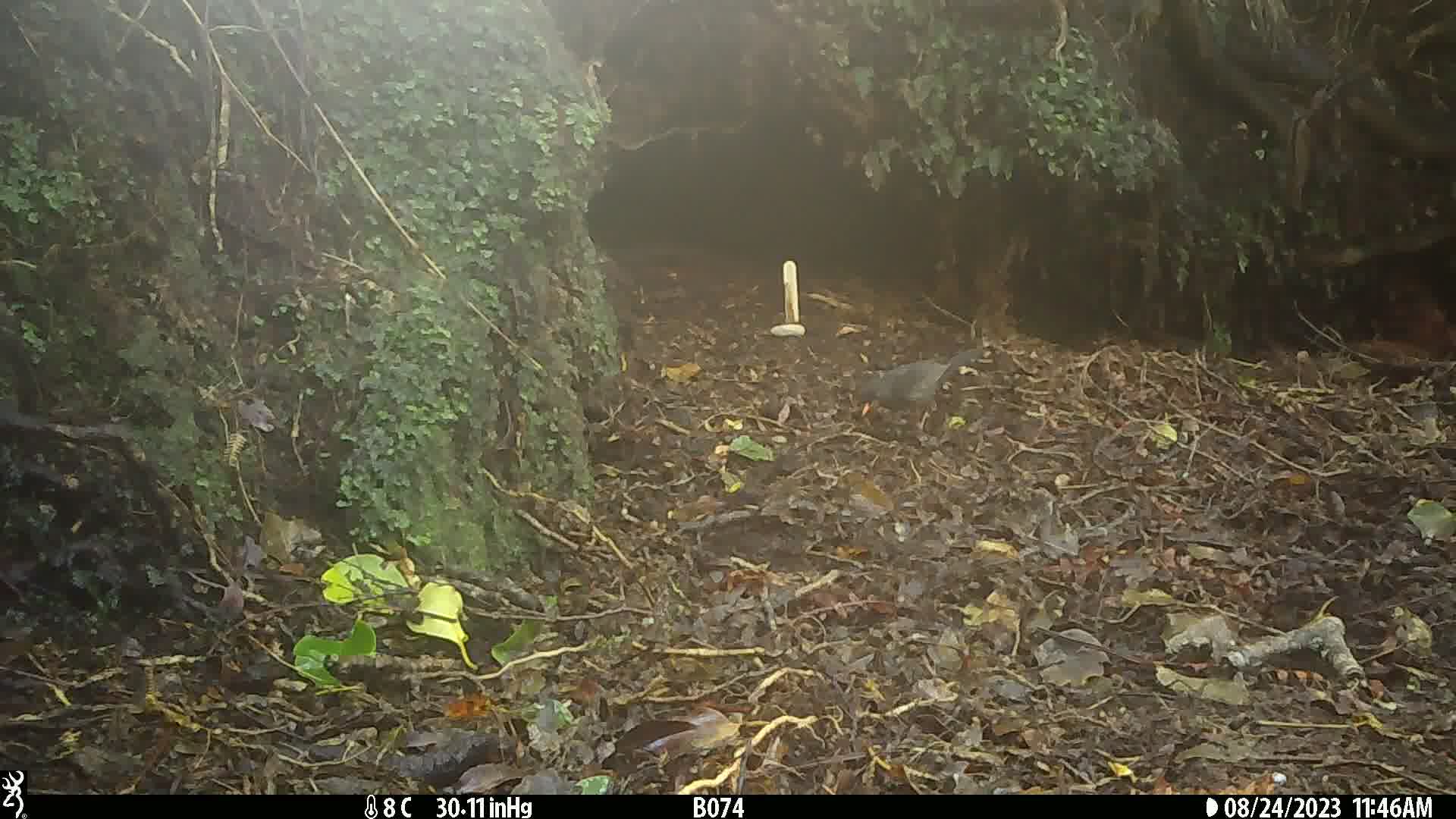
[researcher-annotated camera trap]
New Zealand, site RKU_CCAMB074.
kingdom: Animalia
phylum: Chordata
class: Aves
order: Passeriformes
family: Turdidae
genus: Turdus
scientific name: Turdus merula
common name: eurasian blackbird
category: blackbird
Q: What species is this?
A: Blackbird (eurasian blackbird) (Turdus merula).